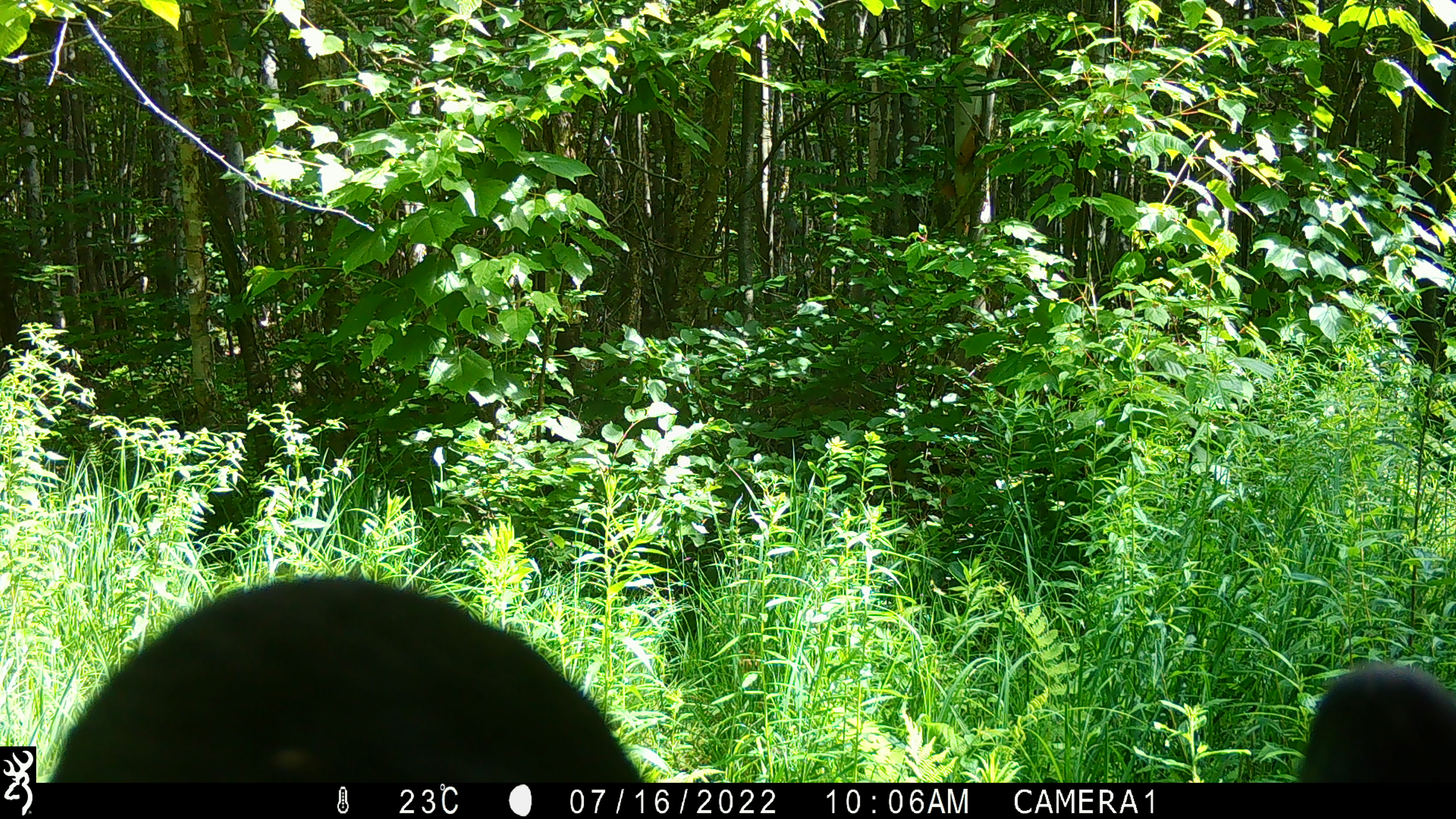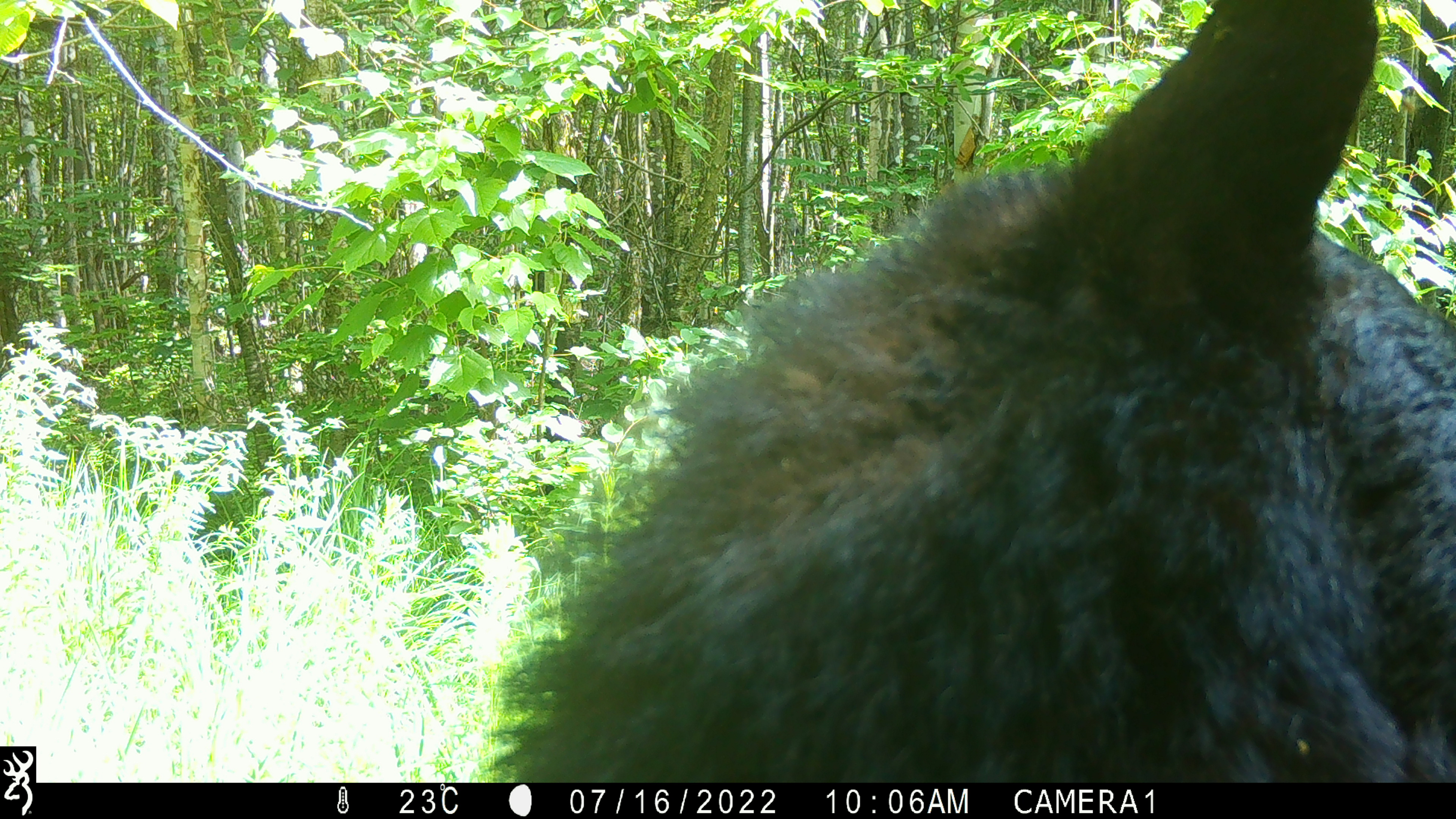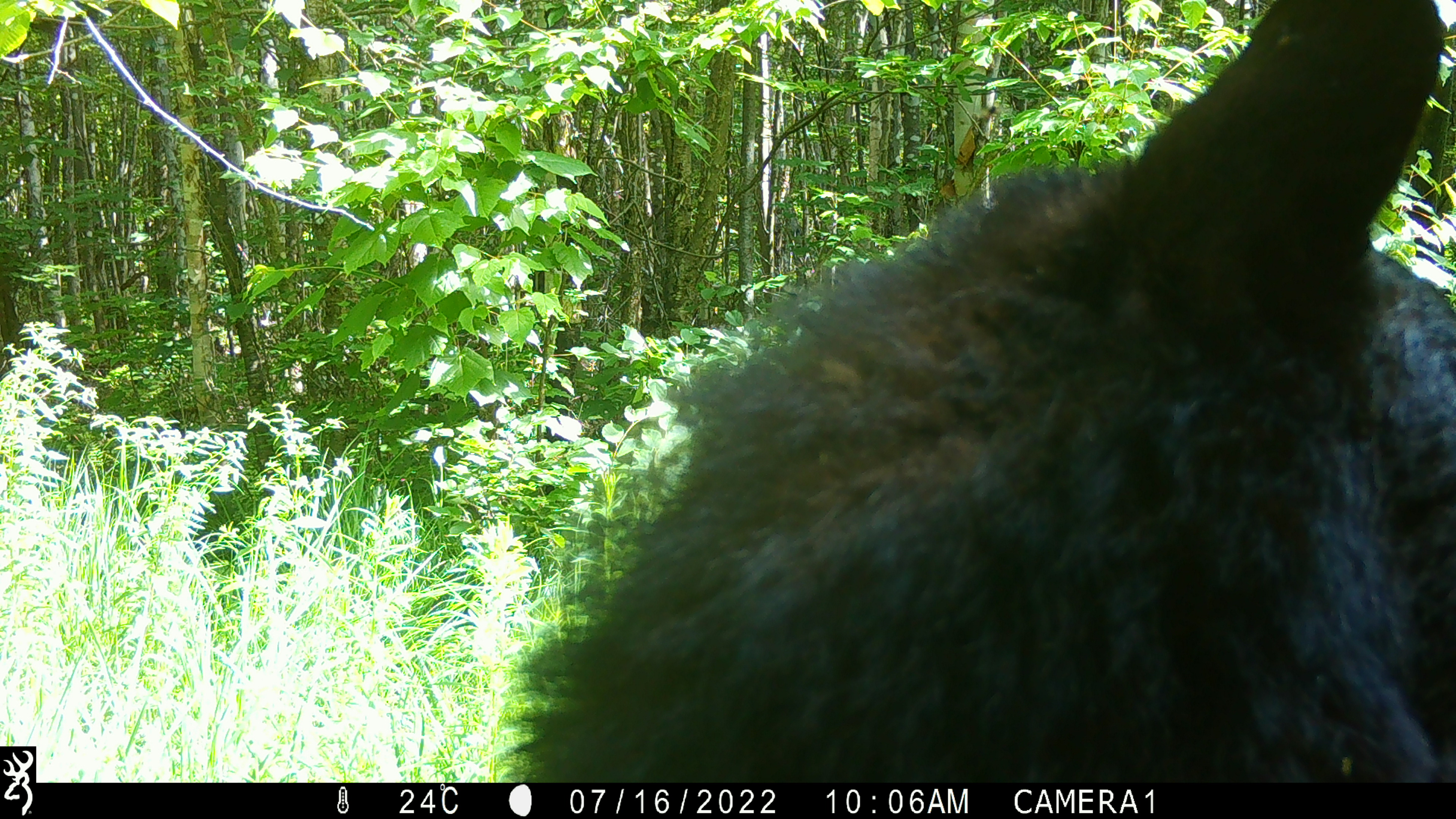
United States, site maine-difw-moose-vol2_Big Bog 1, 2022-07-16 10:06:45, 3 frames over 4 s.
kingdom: Animalia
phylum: Chordata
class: Mammalia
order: Carnivora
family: Ursidae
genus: Ursus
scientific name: Ursus americanus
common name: black bear